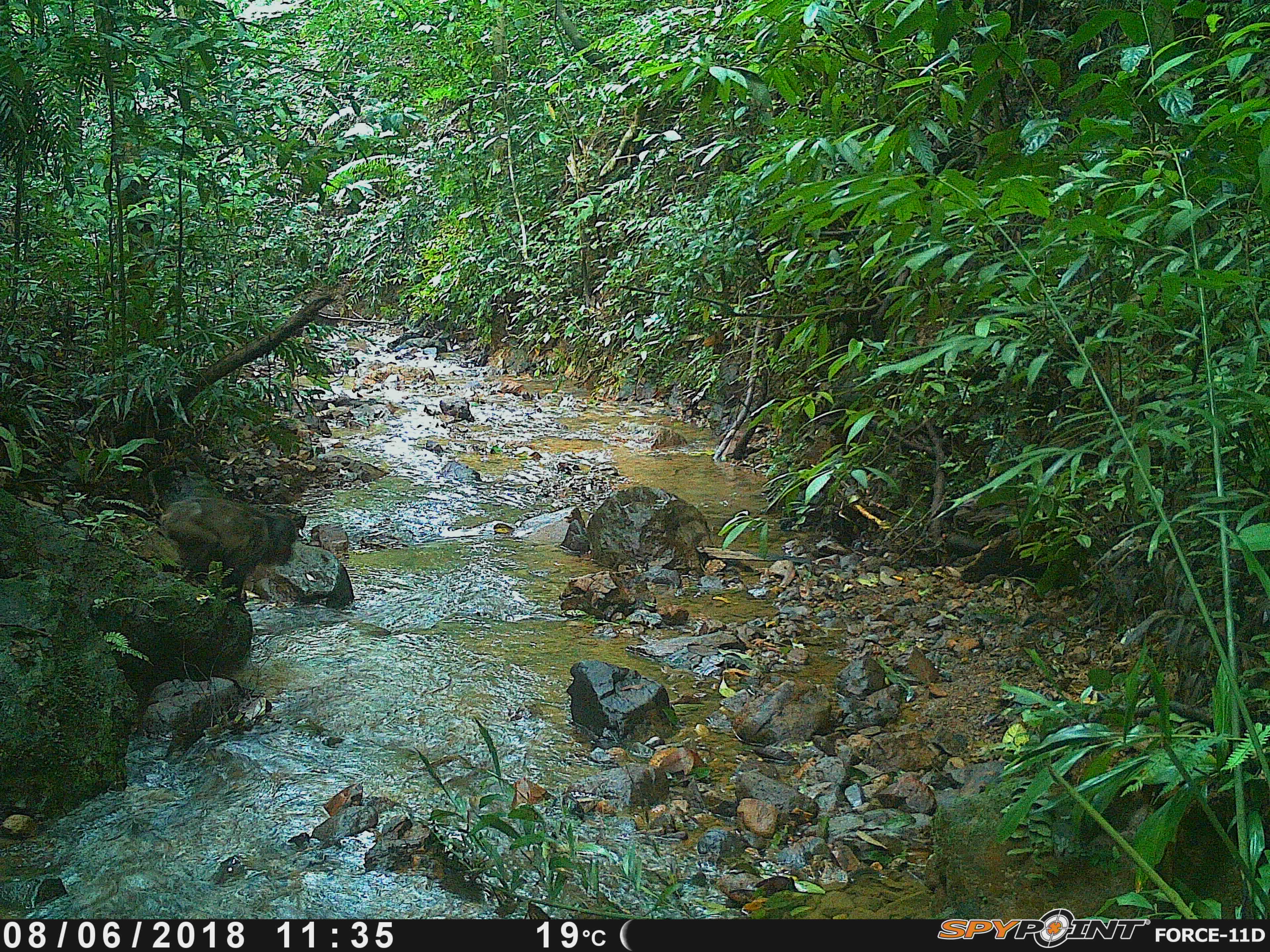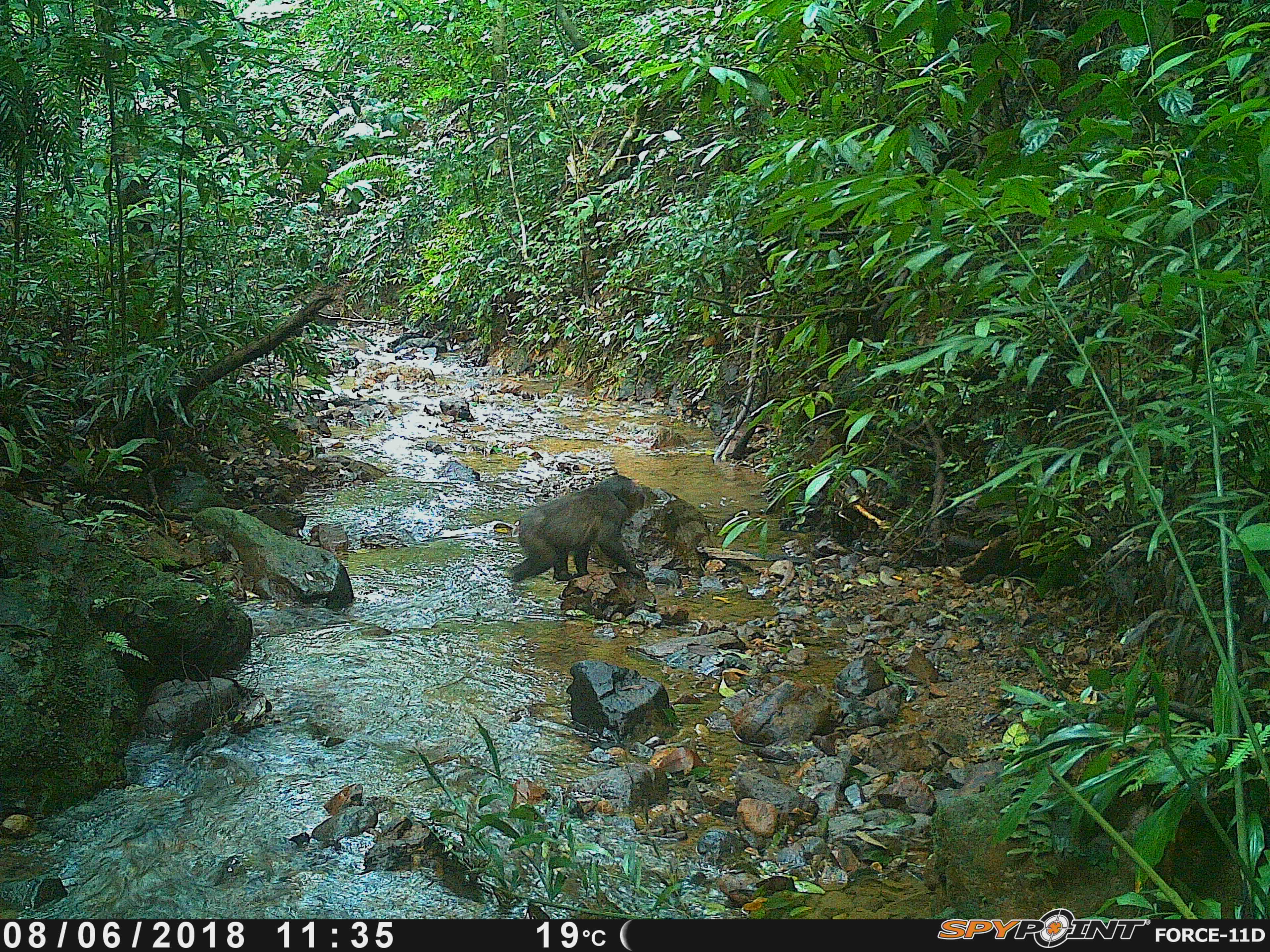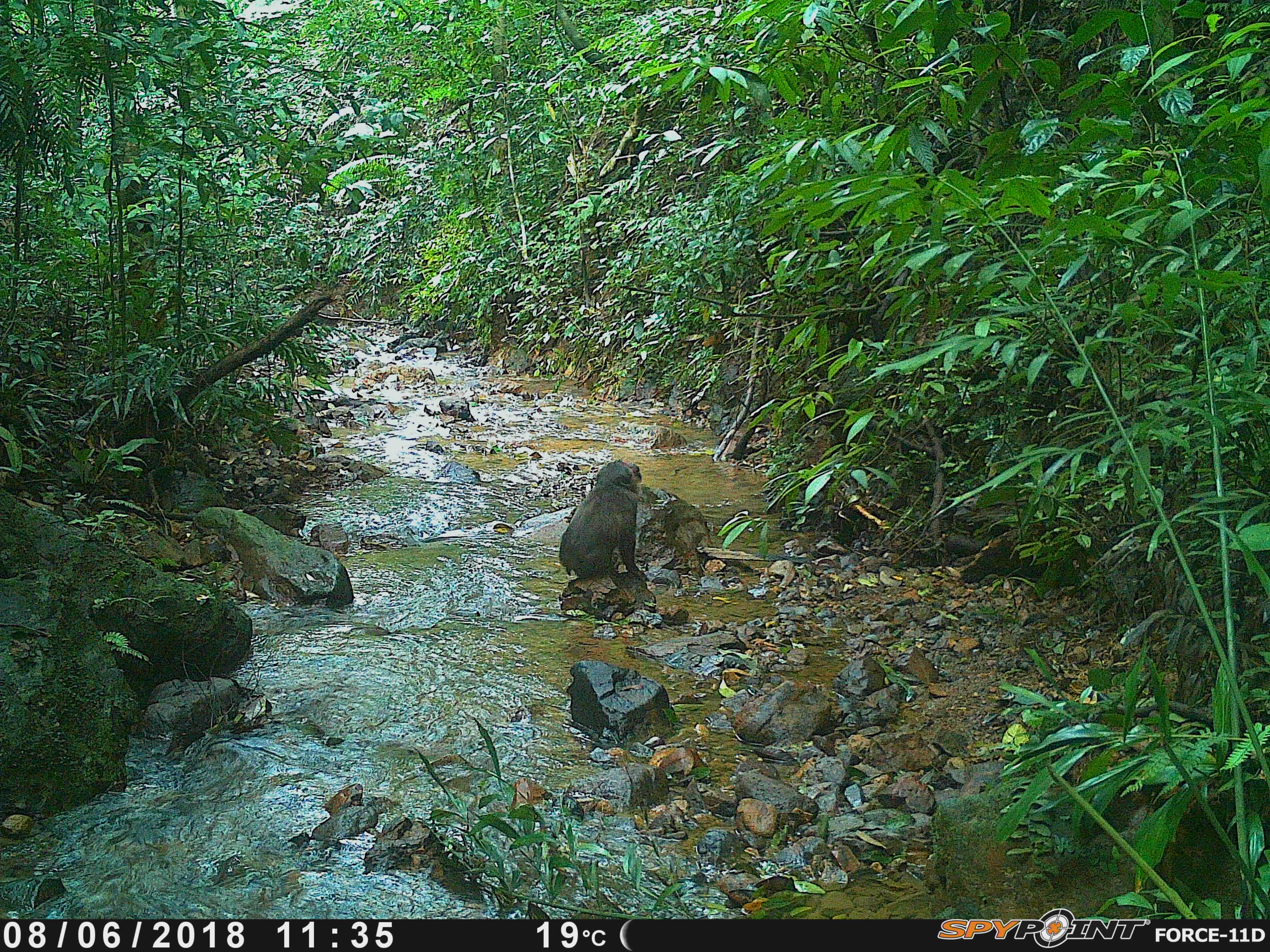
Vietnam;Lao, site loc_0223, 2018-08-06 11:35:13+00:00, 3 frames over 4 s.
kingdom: Animalia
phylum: Chordata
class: Mammalia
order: Primates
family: Cercopithecidae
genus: Macaca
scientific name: Macaca arctoides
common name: stump-tailed macaque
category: stump tailed macaque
Stump tailed macaque (stump-tailed macaque) (Macaca arctoides). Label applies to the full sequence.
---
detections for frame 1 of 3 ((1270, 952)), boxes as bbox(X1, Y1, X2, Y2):
stump tailed macaque: bbox(164, 499, 296, 598)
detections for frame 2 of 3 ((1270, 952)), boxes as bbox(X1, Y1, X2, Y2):
stump tailed macaque: bbox(507, 475, 644, 581)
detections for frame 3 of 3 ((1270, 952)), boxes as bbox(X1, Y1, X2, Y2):
stump tailed macaque: bbox(557, 459, 650, 583)